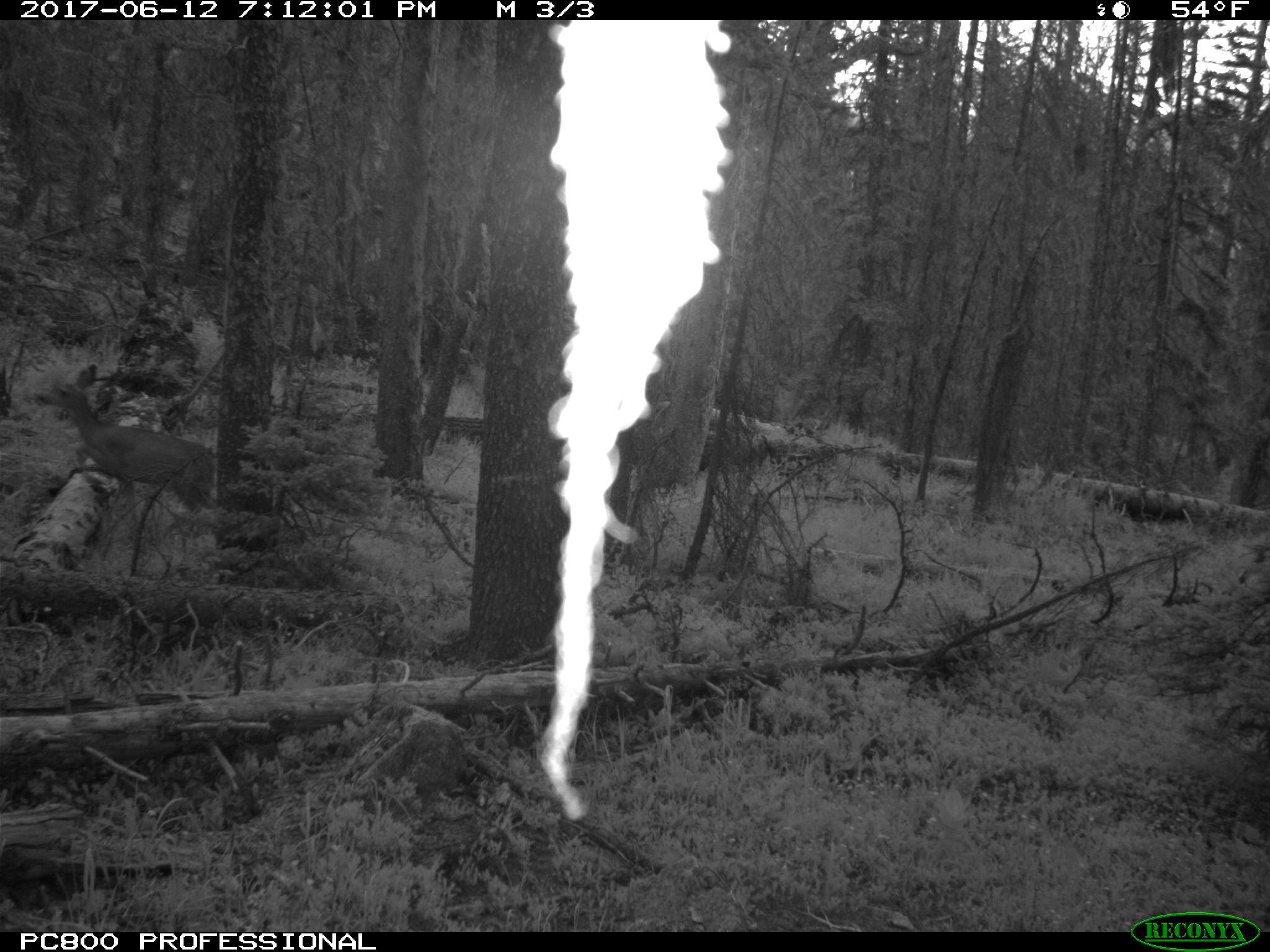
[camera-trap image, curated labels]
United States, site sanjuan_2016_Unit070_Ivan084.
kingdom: Animalia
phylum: Chordata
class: Mammalia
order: Artiodactyla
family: Cervidae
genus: Odocoileus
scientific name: Odocoileus hemionus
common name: mule deer